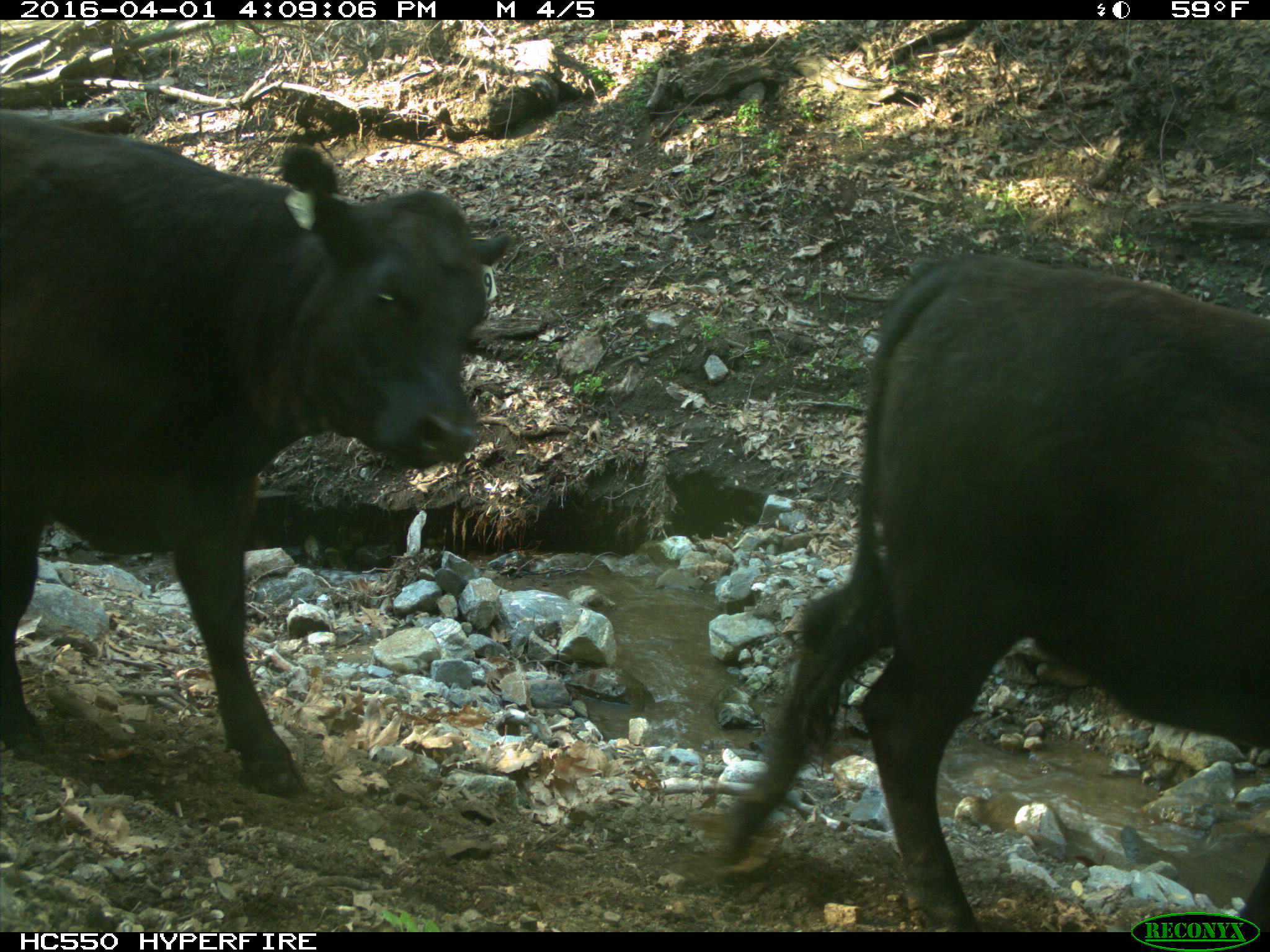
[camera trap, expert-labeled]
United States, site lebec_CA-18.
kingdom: Animalia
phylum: Chordata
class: Mammalia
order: Artiodactyla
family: Bovidae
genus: Bos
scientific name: Bos taurus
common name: domestic cow